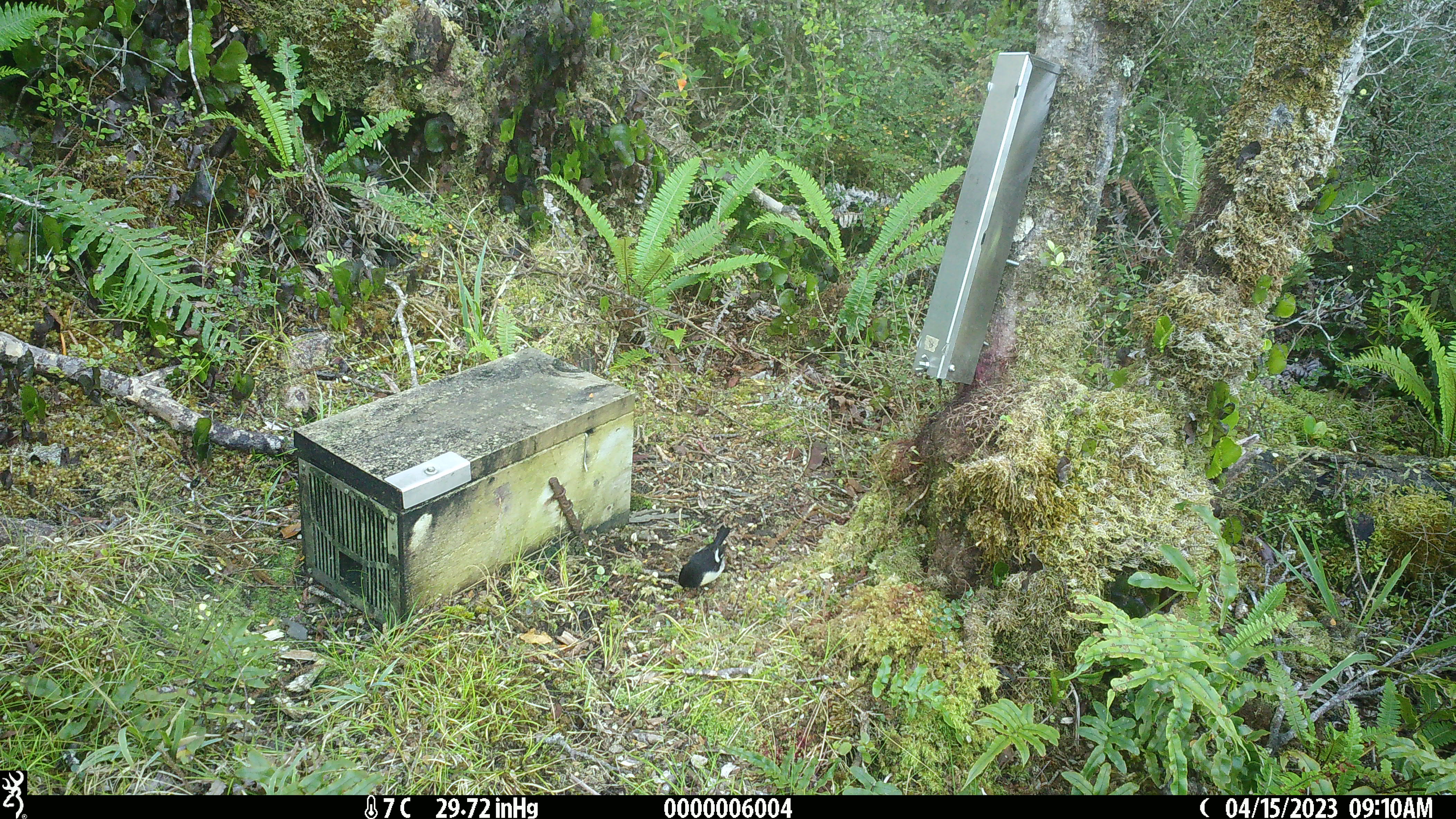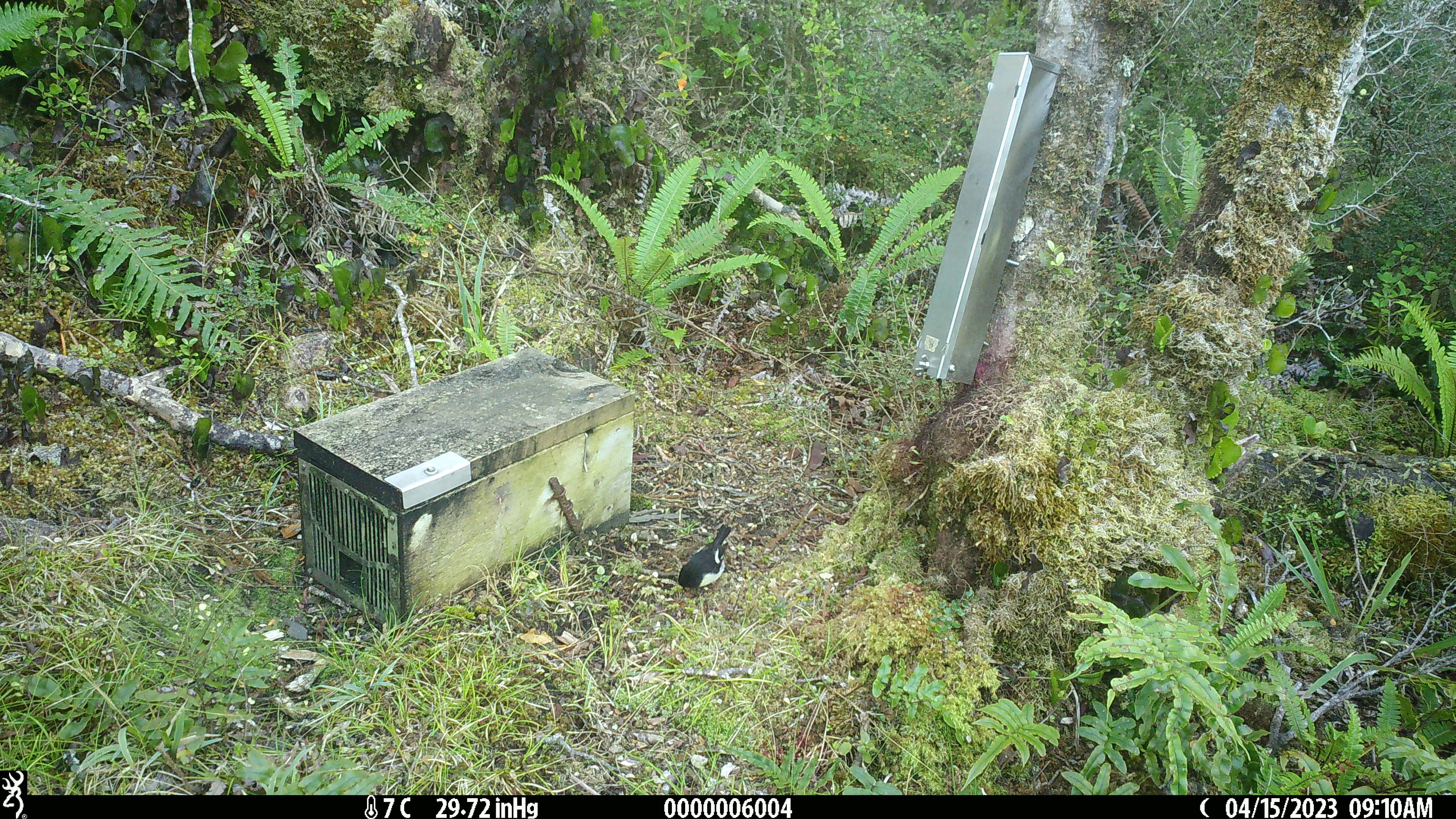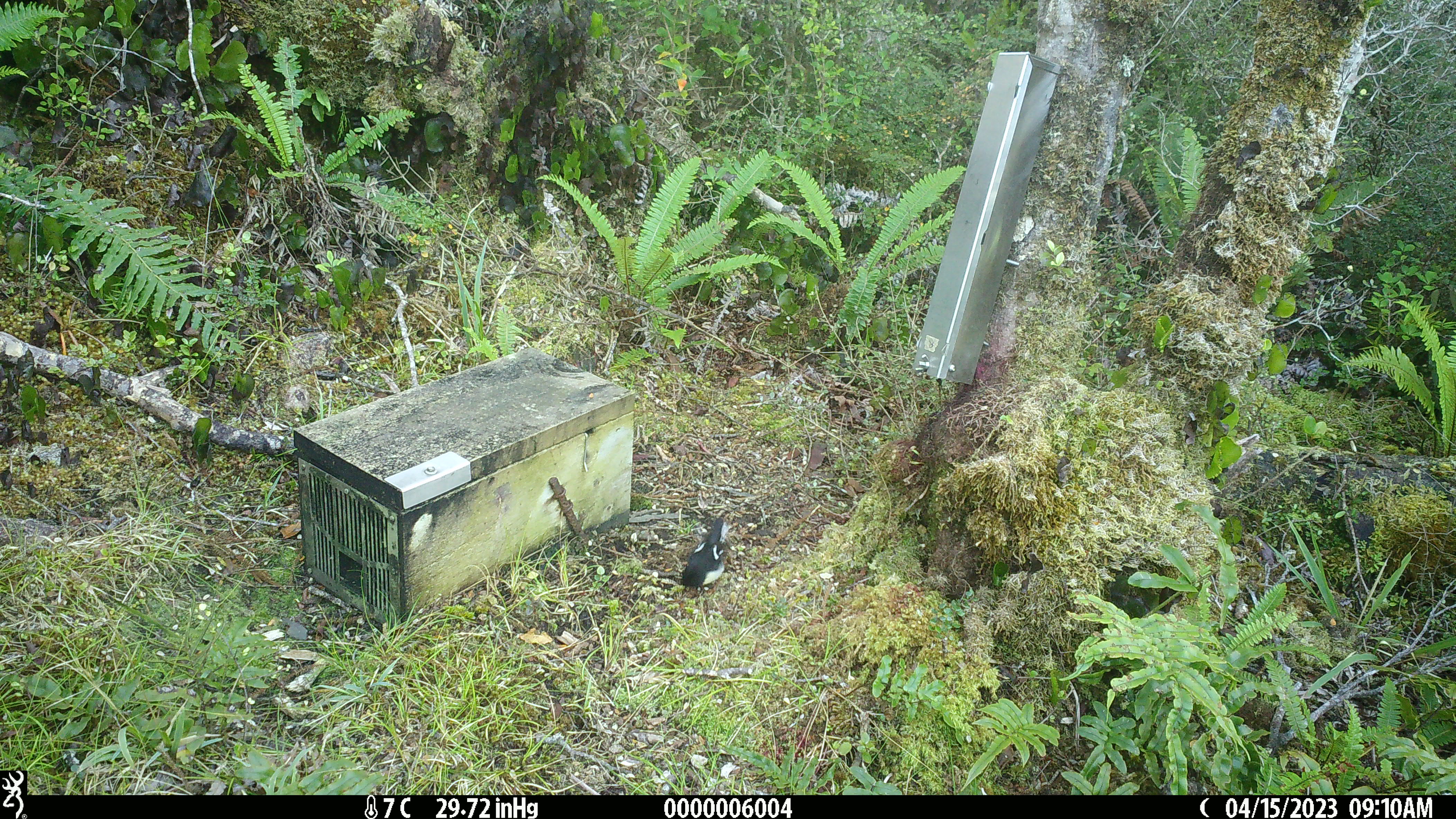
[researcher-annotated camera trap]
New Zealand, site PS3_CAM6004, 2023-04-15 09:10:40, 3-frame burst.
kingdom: Animalia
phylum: Chordata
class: Aves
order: Passeriformes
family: Petroicidae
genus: Petroica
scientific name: Petroica macrocephala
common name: tomtit